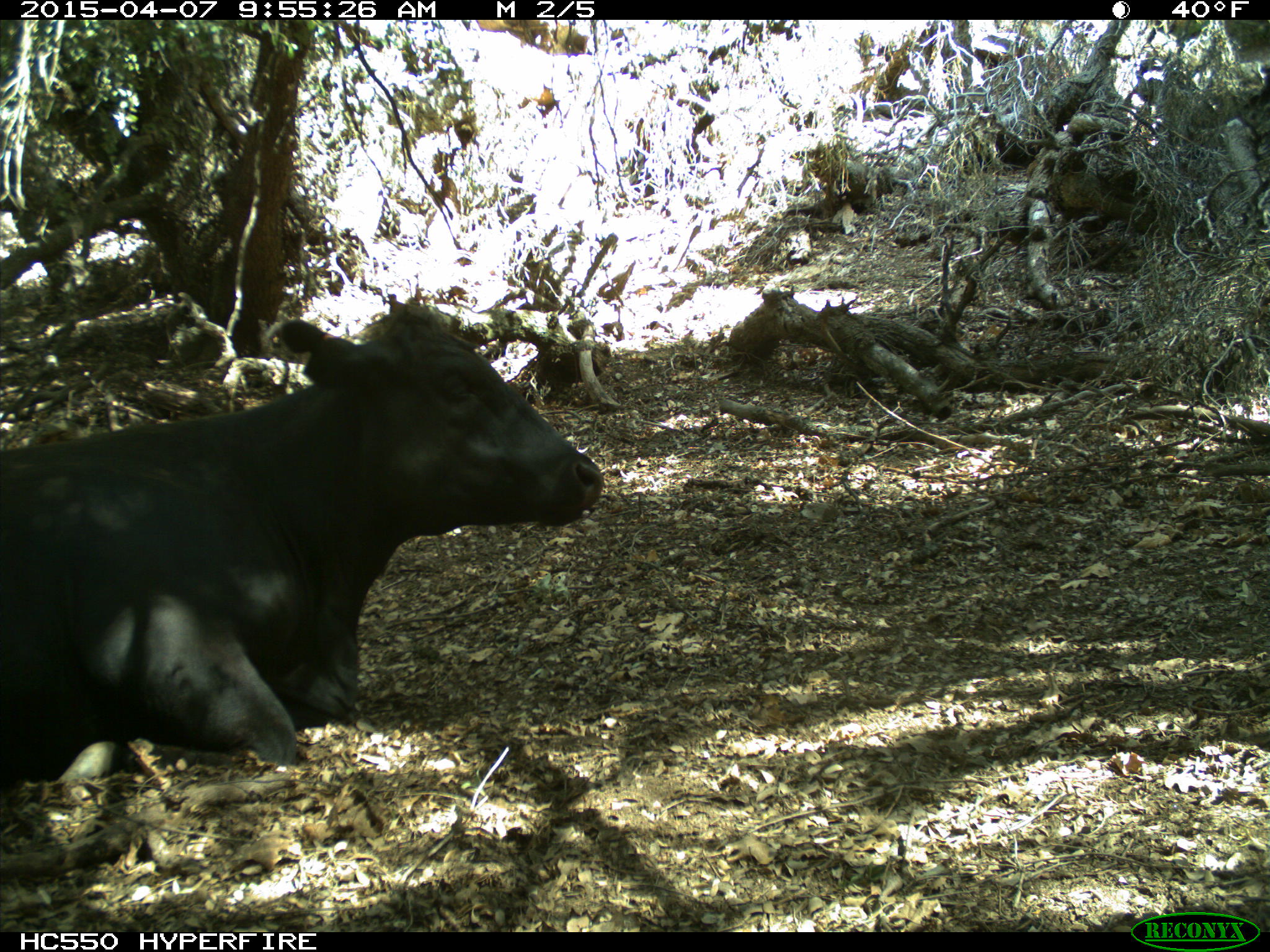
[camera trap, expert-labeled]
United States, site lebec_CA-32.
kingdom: Animalia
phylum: Chordata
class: Mammalia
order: Artiodactyla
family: Bovidae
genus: Bos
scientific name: Bos taurus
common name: domestic cow